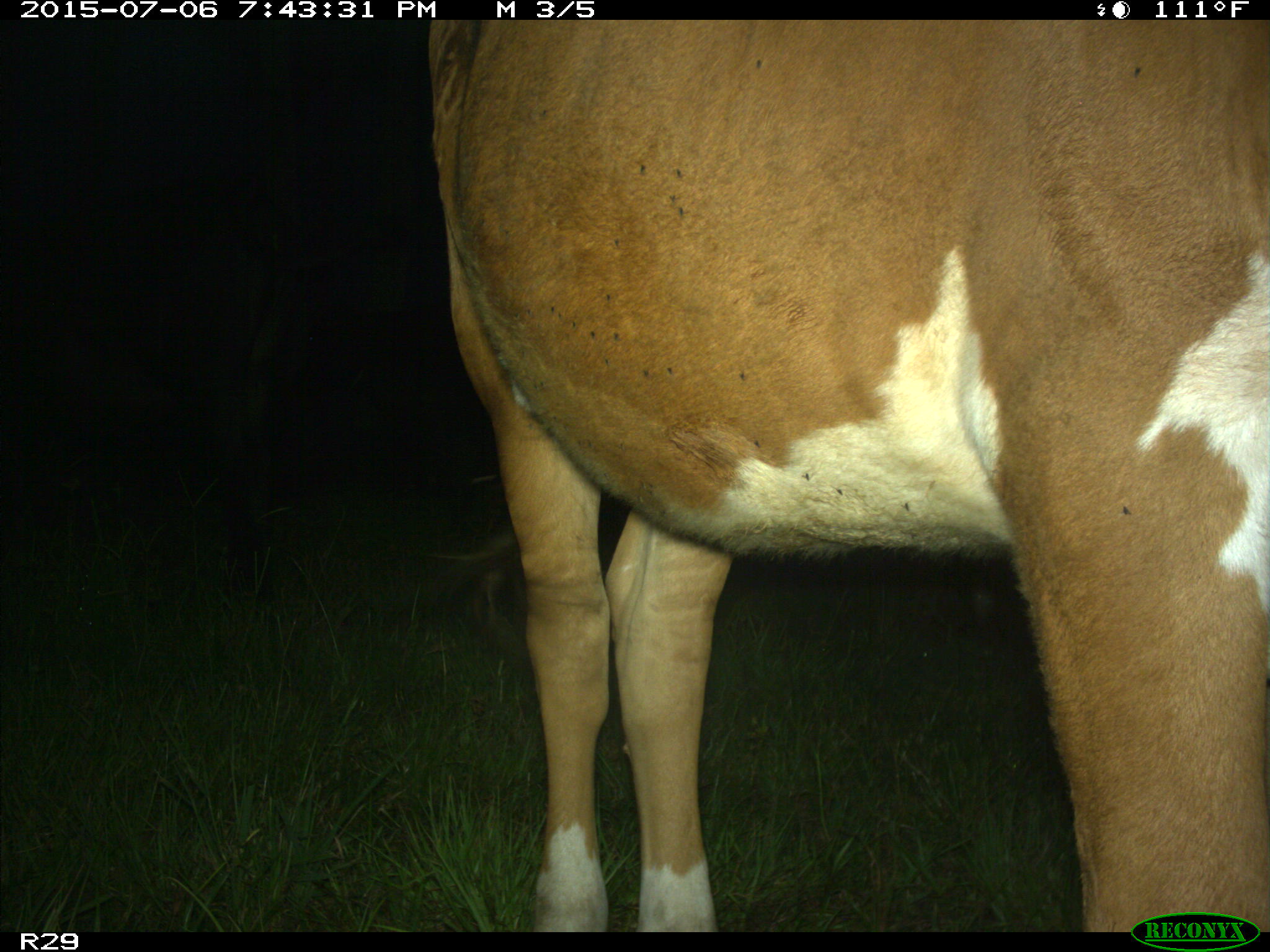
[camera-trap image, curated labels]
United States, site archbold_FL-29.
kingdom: Animalia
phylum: Chordata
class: Mammalia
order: Artiodactyla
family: Bovidae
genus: Bos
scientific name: Bos taurus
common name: domestic cow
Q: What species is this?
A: Bos taurus (domestic cow).